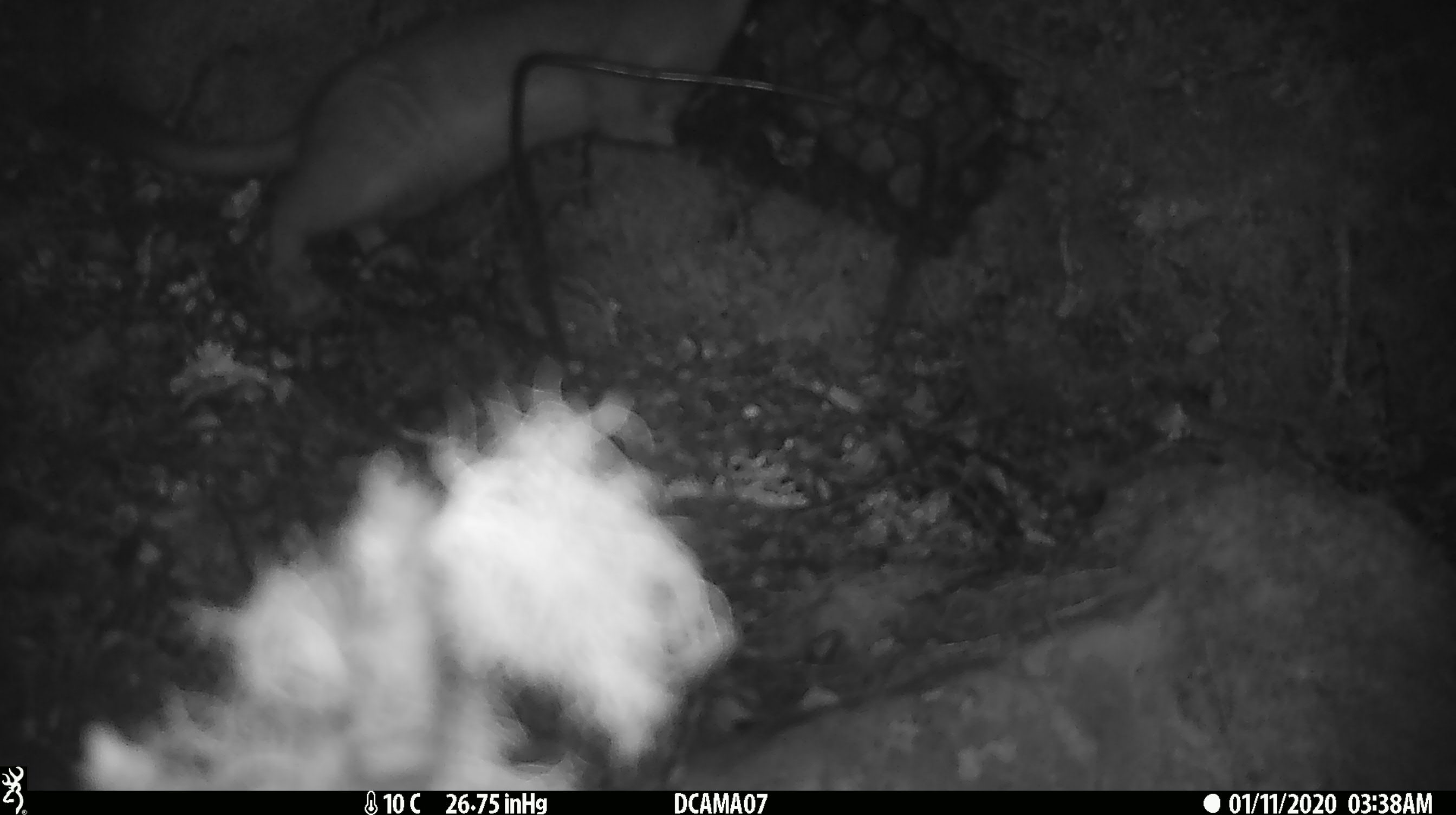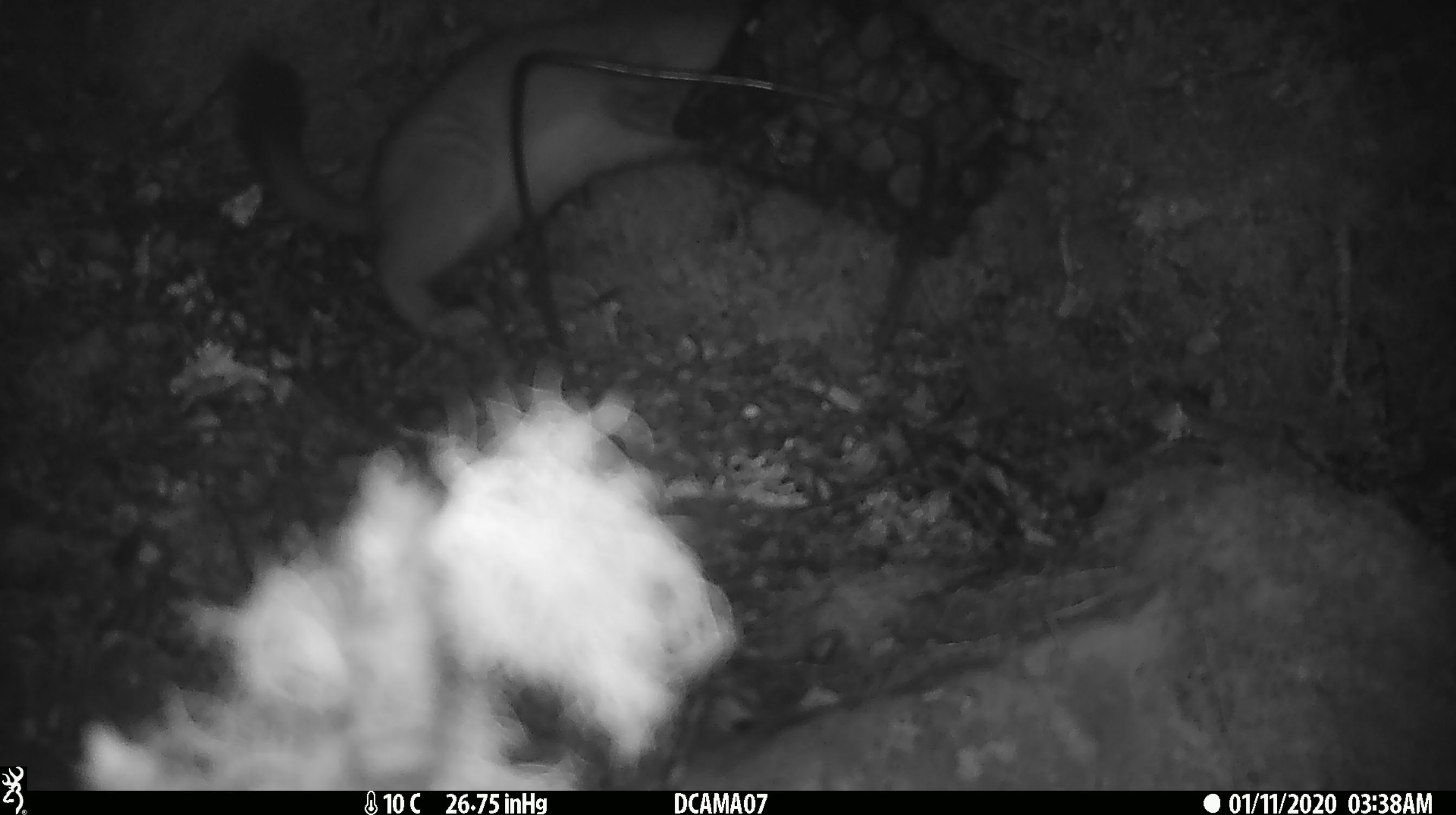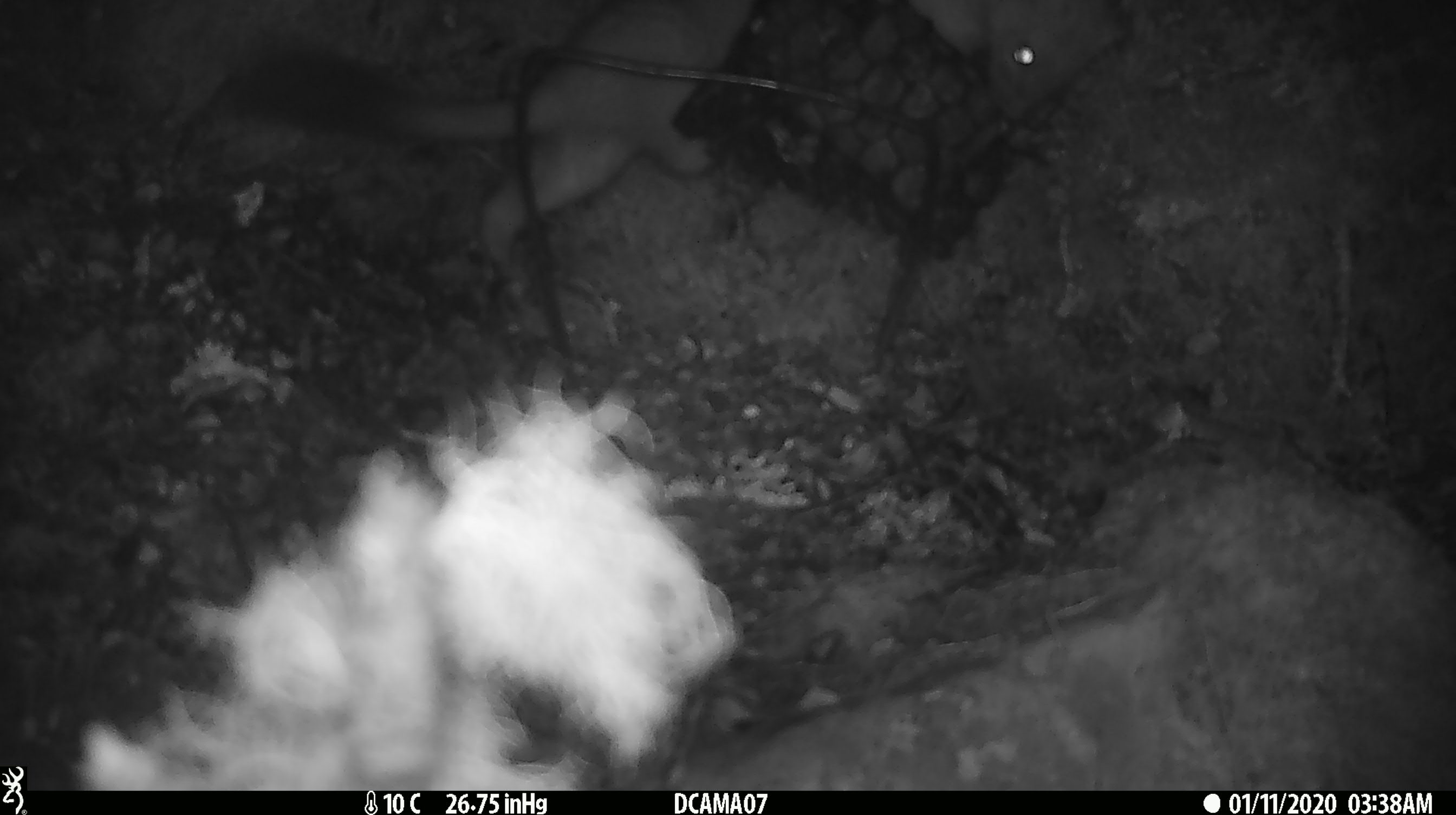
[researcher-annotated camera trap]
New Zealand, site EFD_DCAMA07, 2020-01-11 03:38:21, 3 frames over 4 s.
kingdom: Animalia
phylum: Chordata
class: Mammalia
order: Carnivora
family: Mustelidae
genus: Mustela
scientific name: Mustela erminea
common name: stoat